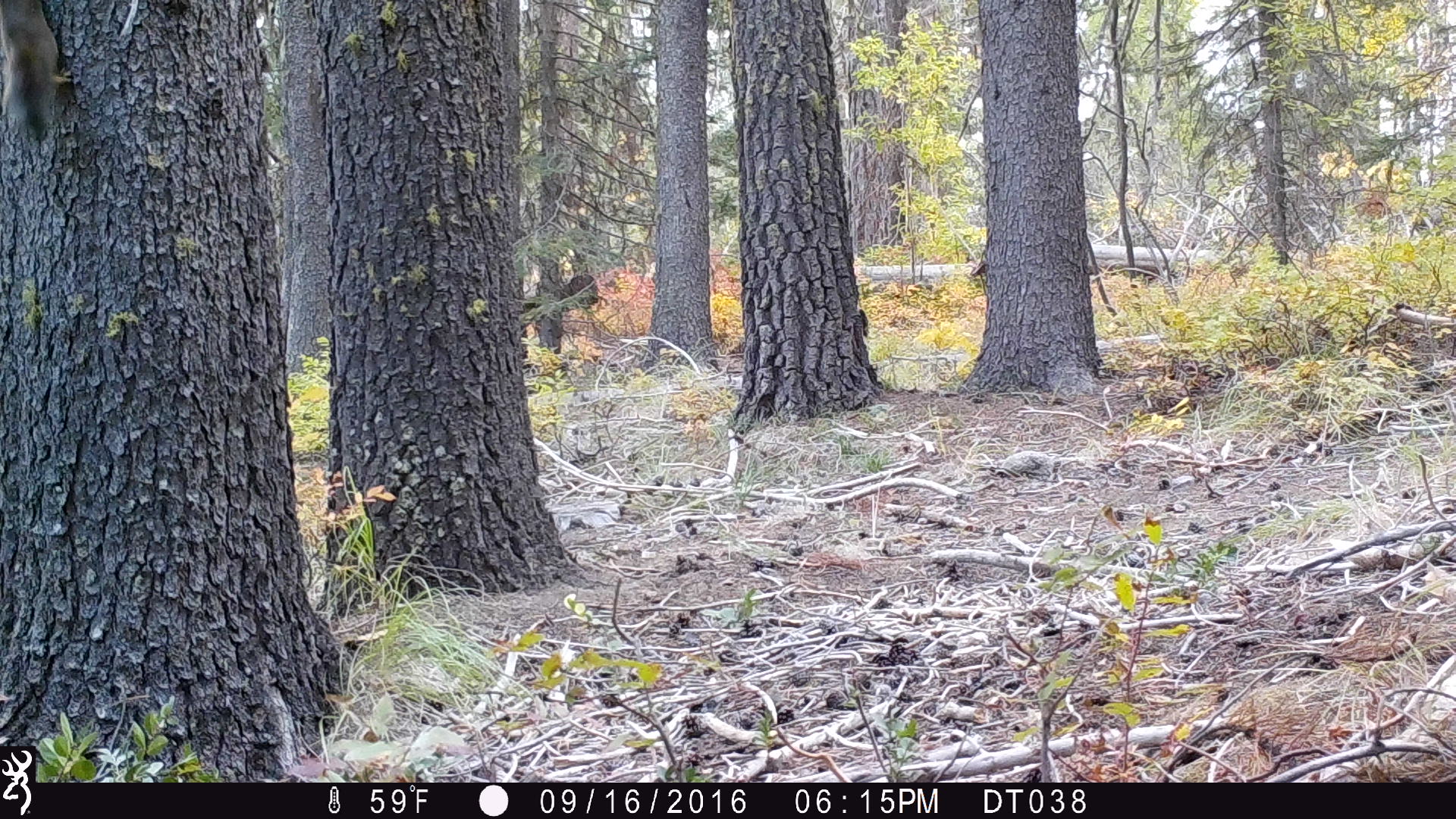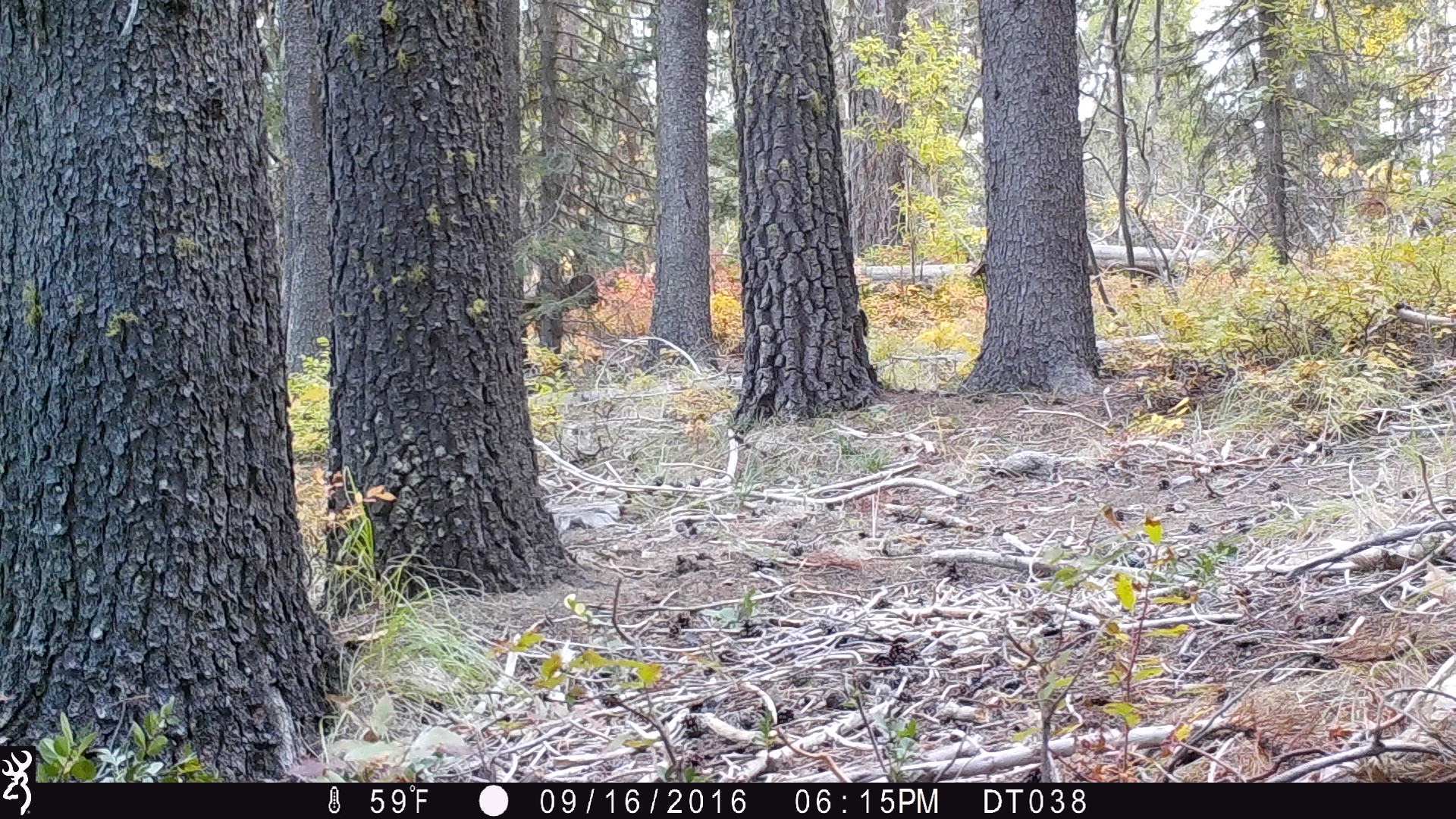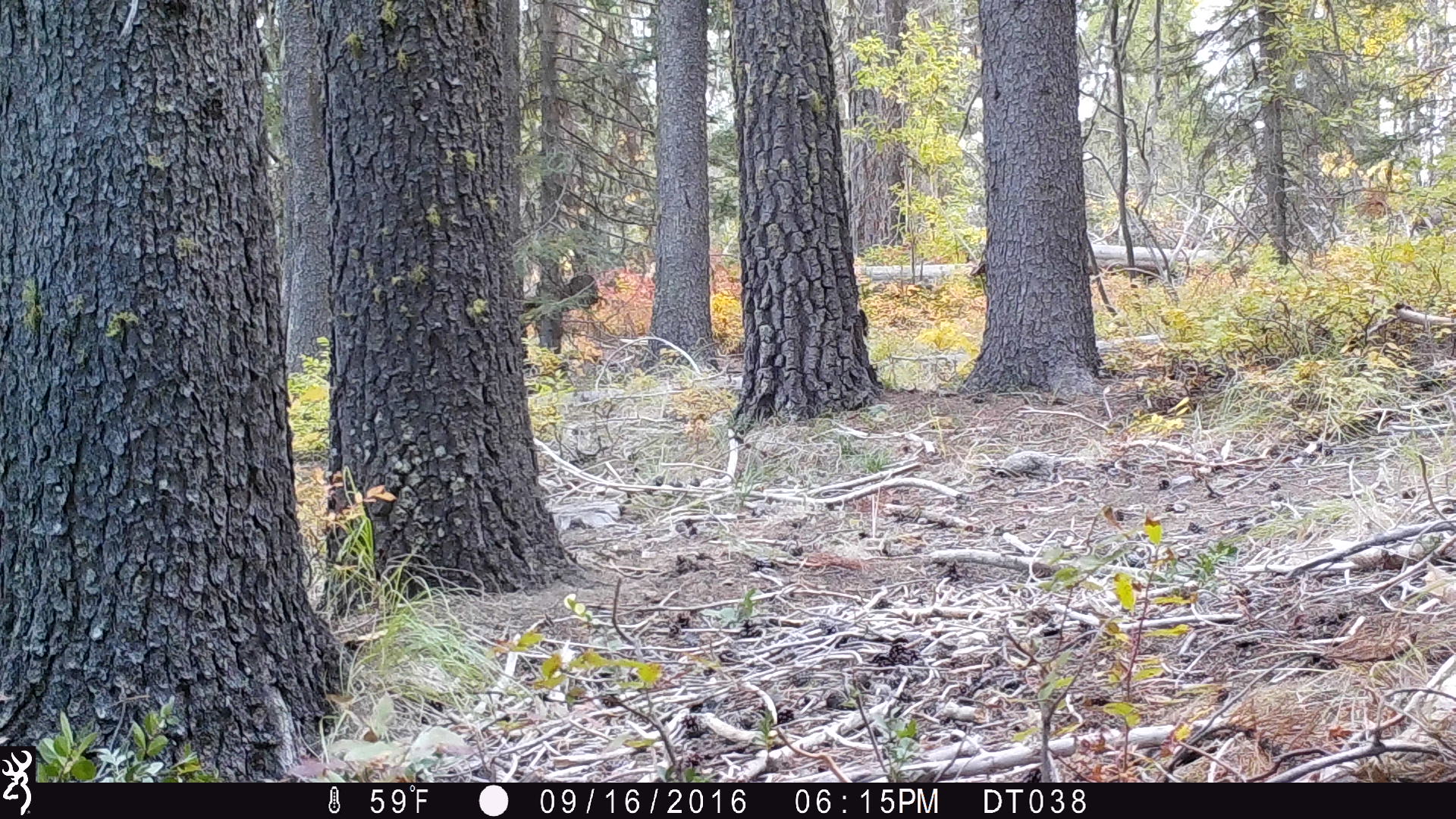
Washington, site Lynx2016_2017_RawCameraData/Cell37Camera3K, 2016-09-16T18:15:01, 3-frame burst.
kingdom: Animalia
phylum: Chordata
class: Mammalia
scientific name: Mammalia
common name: small mammal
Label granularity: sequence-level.